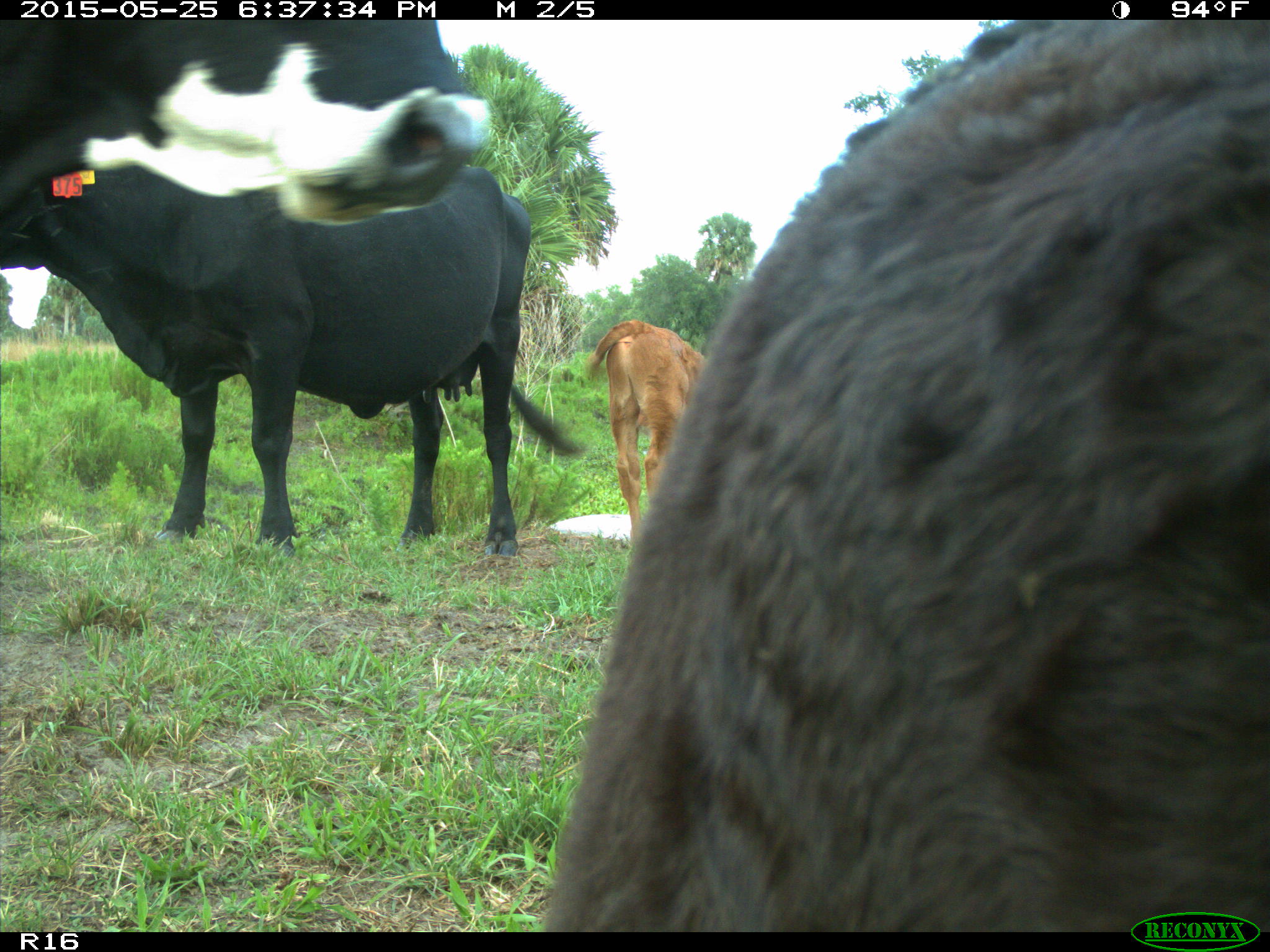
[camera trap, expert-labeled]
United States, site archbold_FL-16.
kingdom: Animalia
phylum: Chordata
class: Mammalia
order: Artiodactyla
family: Bovidae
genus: Bos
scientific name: Bos taurus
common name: domestic cow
Bos taurus (domestic cow).